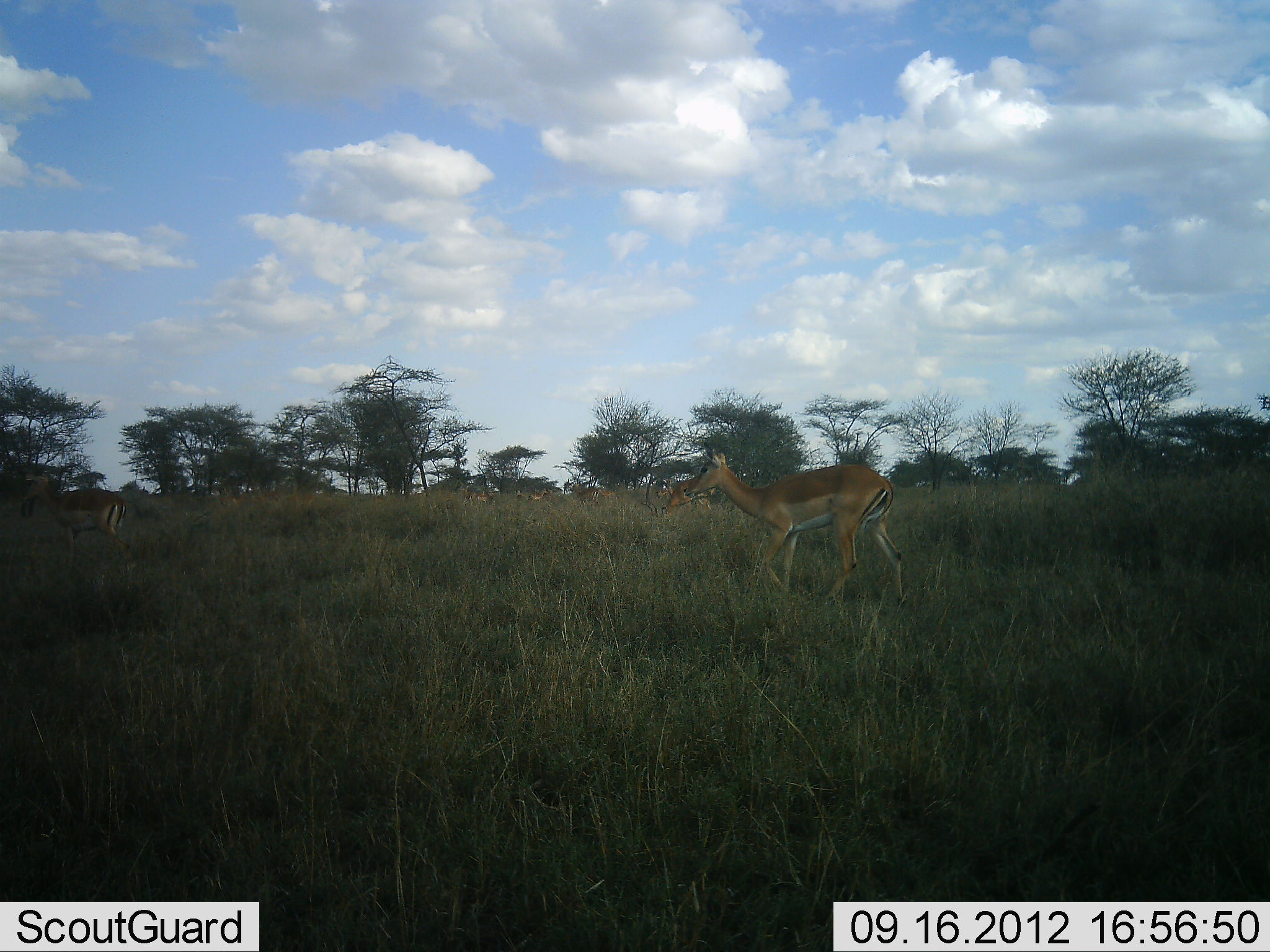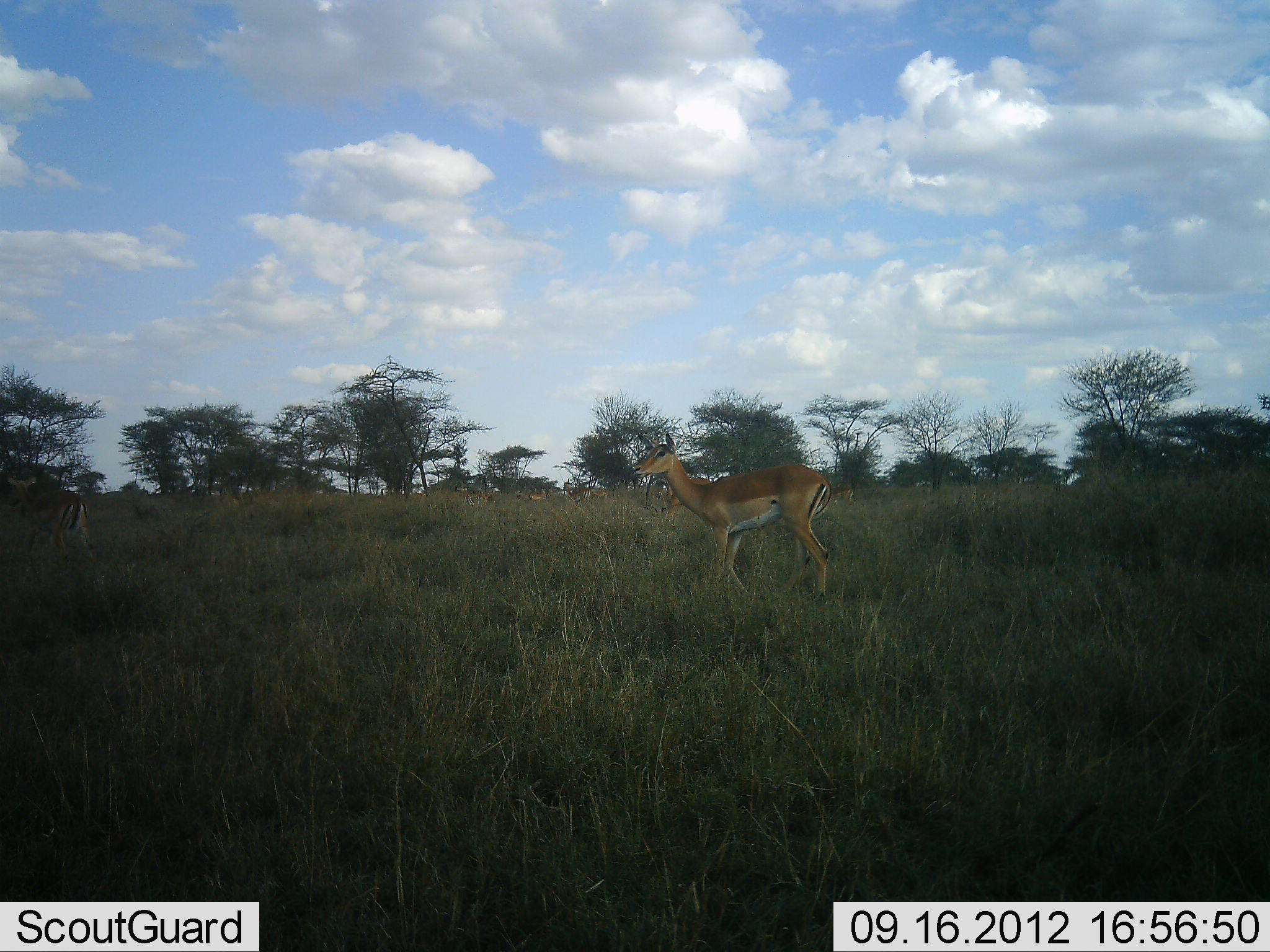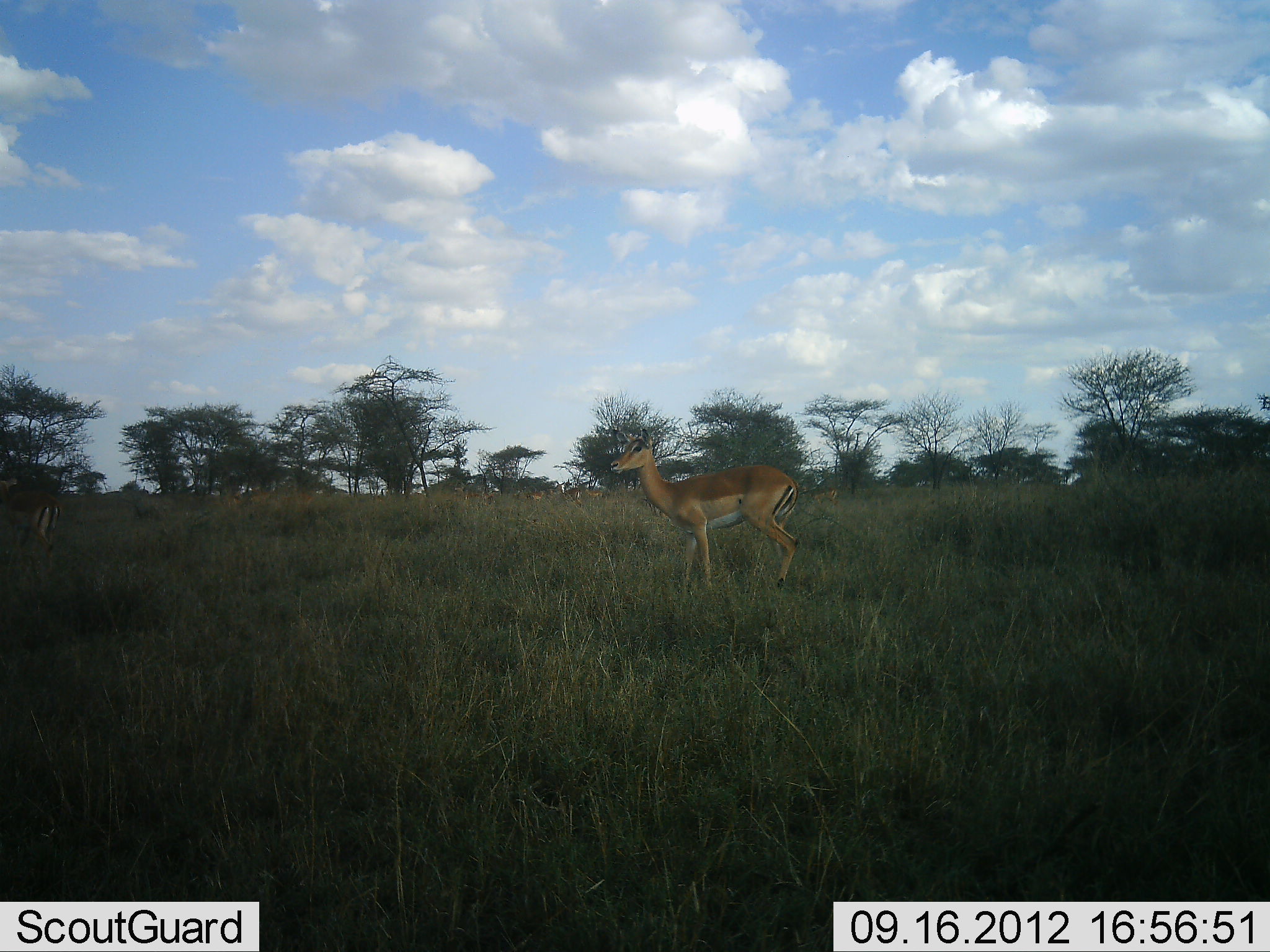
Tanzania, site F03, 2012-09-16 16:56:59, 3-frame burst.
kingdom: Animalia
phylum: Chordata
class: Mammalia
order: Artiodactyla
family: Bovidae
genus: Aepyceros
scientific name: Aepyceros melampus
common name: impala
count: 5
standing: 20%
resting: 0%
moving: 100%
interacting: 0%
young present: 0%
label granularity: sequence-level